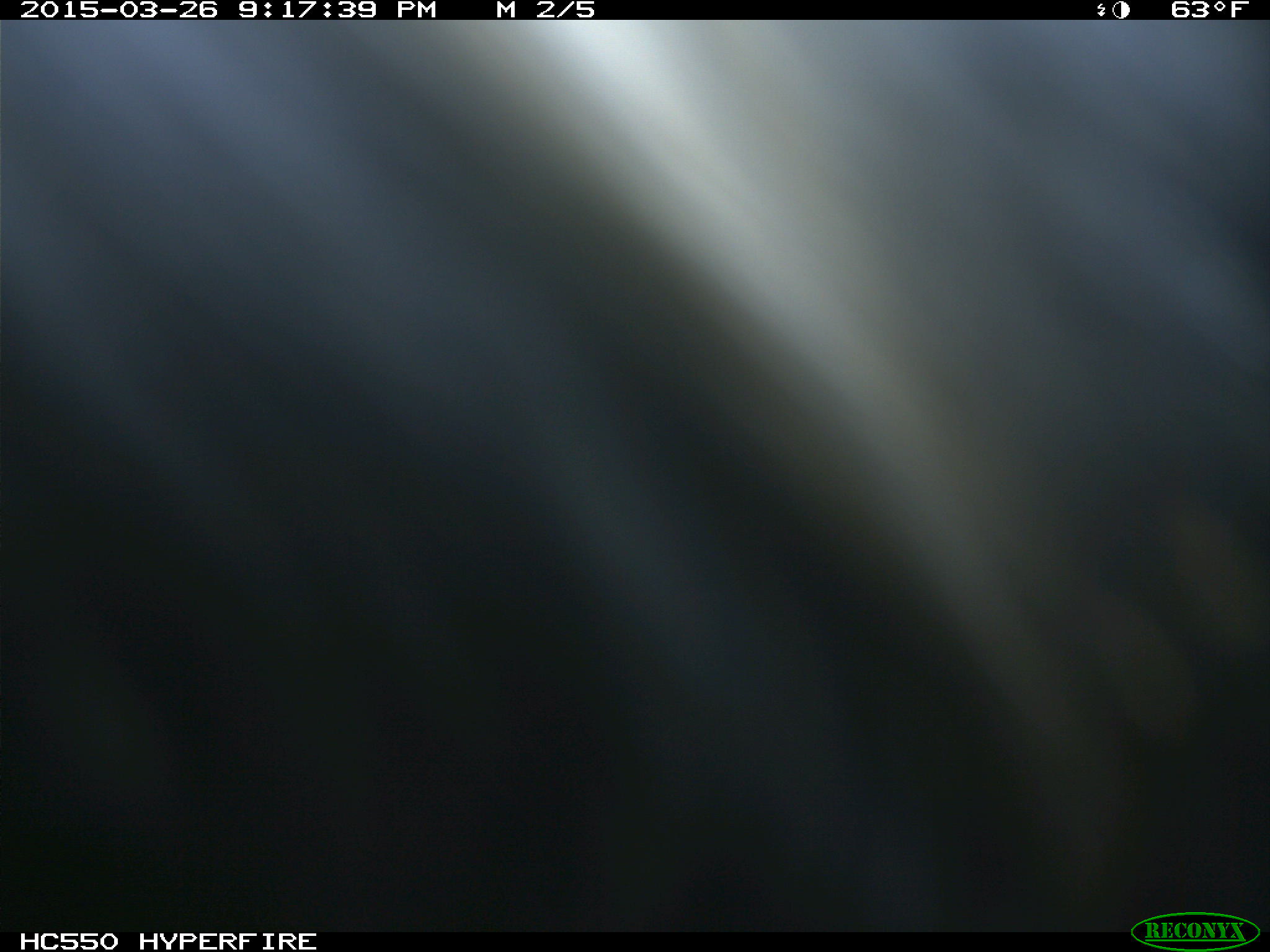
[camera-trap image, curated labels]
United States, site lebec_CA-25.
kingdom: Animalia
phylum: Chordata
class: Mammalia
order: Artiodactyla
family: Bovidae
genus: Bos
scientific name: Bos taurus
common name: domestic cow